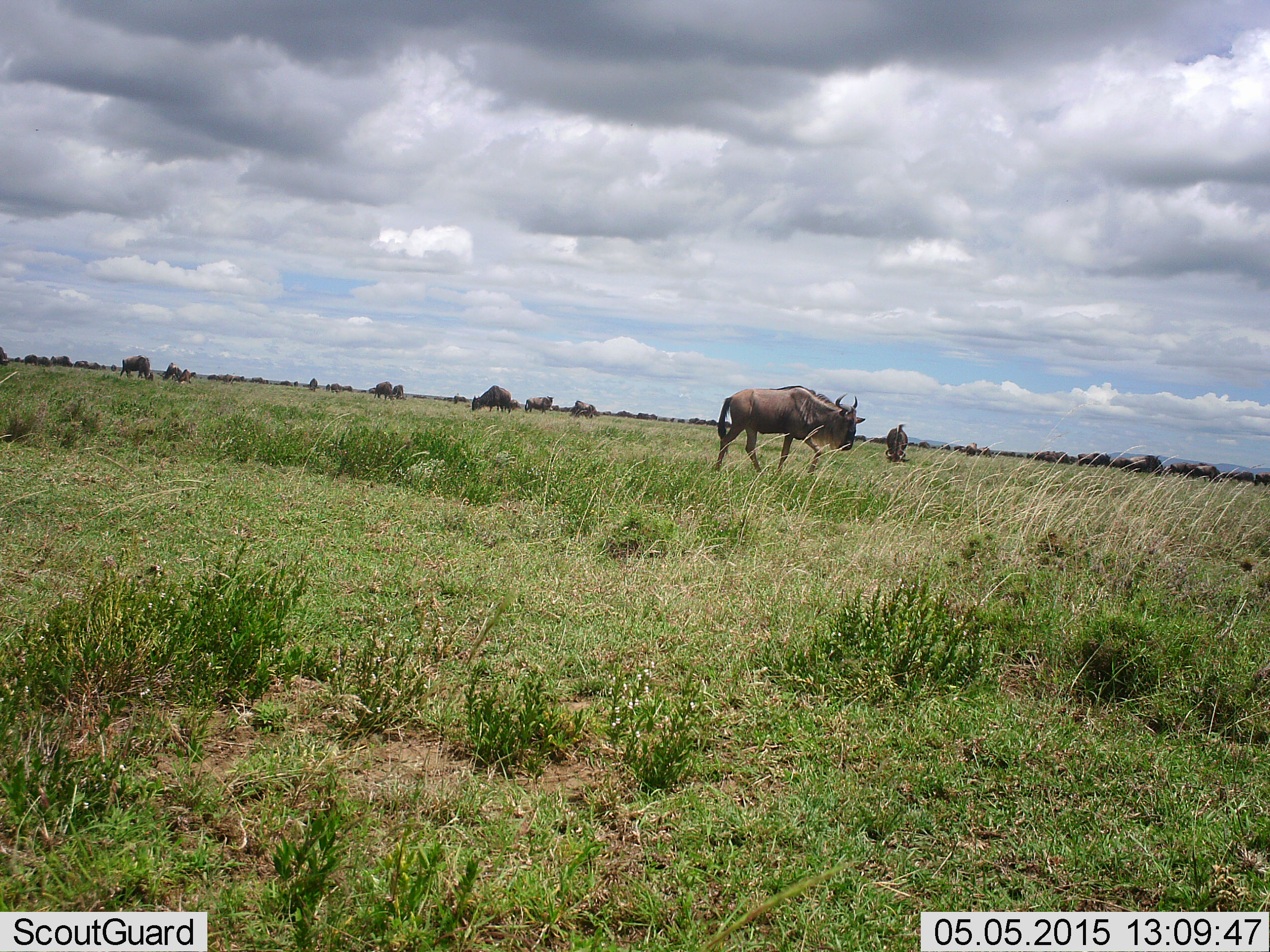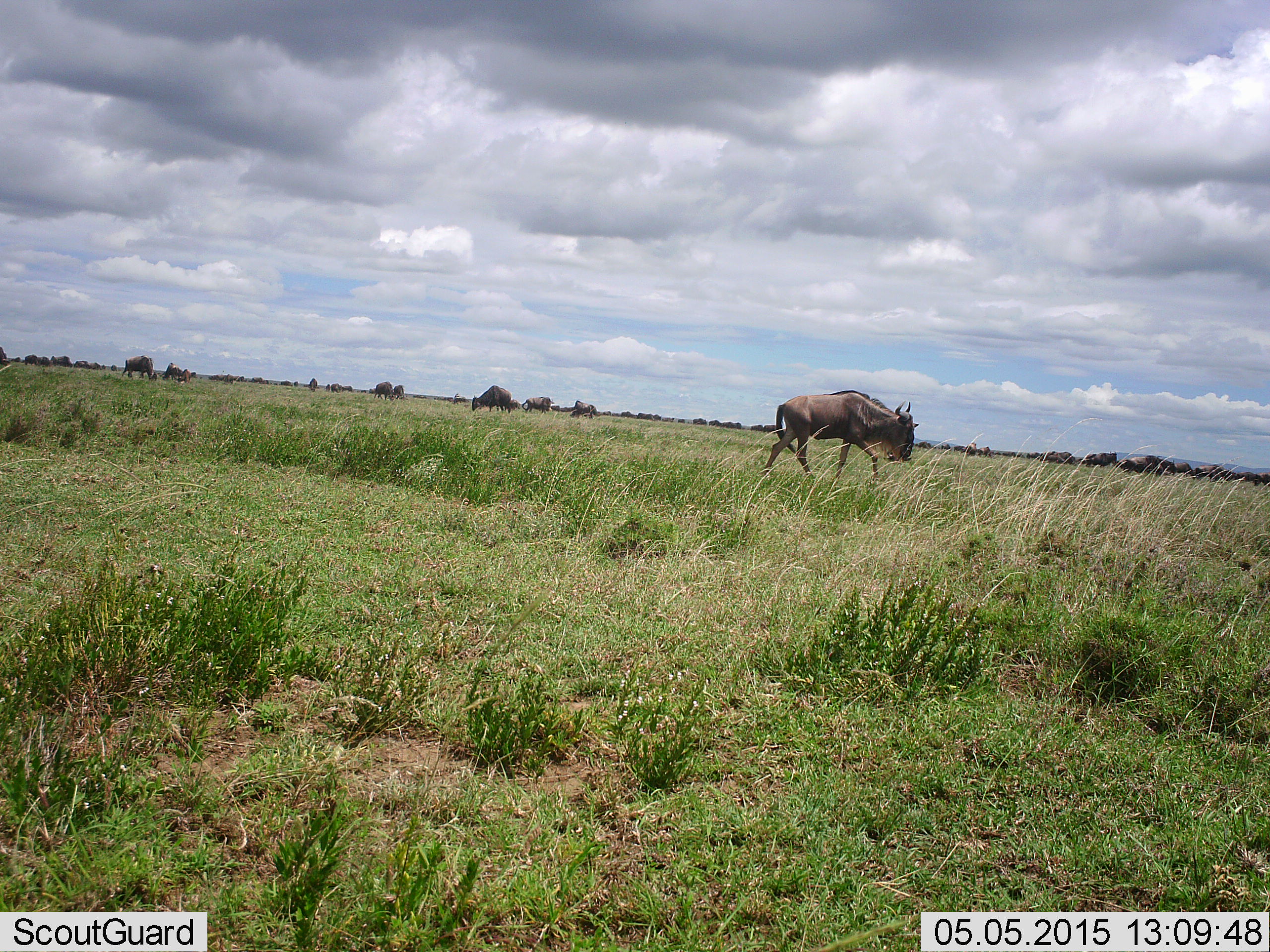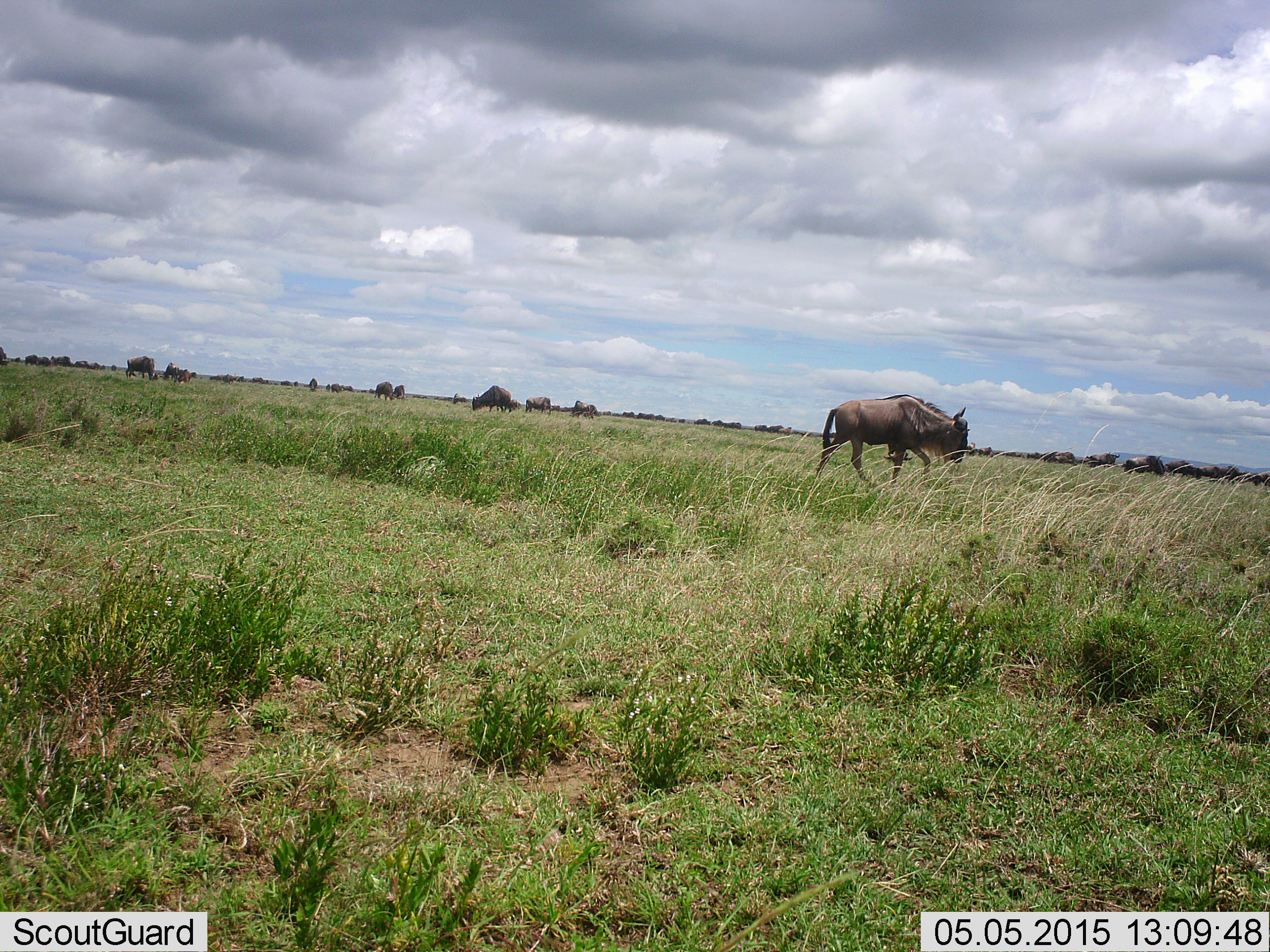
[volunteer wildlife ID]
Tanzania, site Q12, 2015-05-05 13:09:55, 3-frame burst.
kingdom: Animalia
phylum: Chordata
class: Mammalia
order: Artiodactyla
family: Bovidae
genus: Connochaetes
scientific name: Connochaetes taurinus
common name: blue wildebeest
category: wildebeest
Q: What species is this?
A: Wildebeest (blue wildebeest) (Connochaetes taurinus).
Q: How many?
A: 11-50.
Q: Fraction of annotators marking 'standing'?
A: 40%.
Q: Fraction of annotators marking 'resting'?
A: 0%.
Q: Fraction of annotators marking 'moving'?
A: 80%.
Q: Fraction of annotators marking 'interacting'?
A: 10%.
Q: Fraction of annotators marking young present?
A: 10%.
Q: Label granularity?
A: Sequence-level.